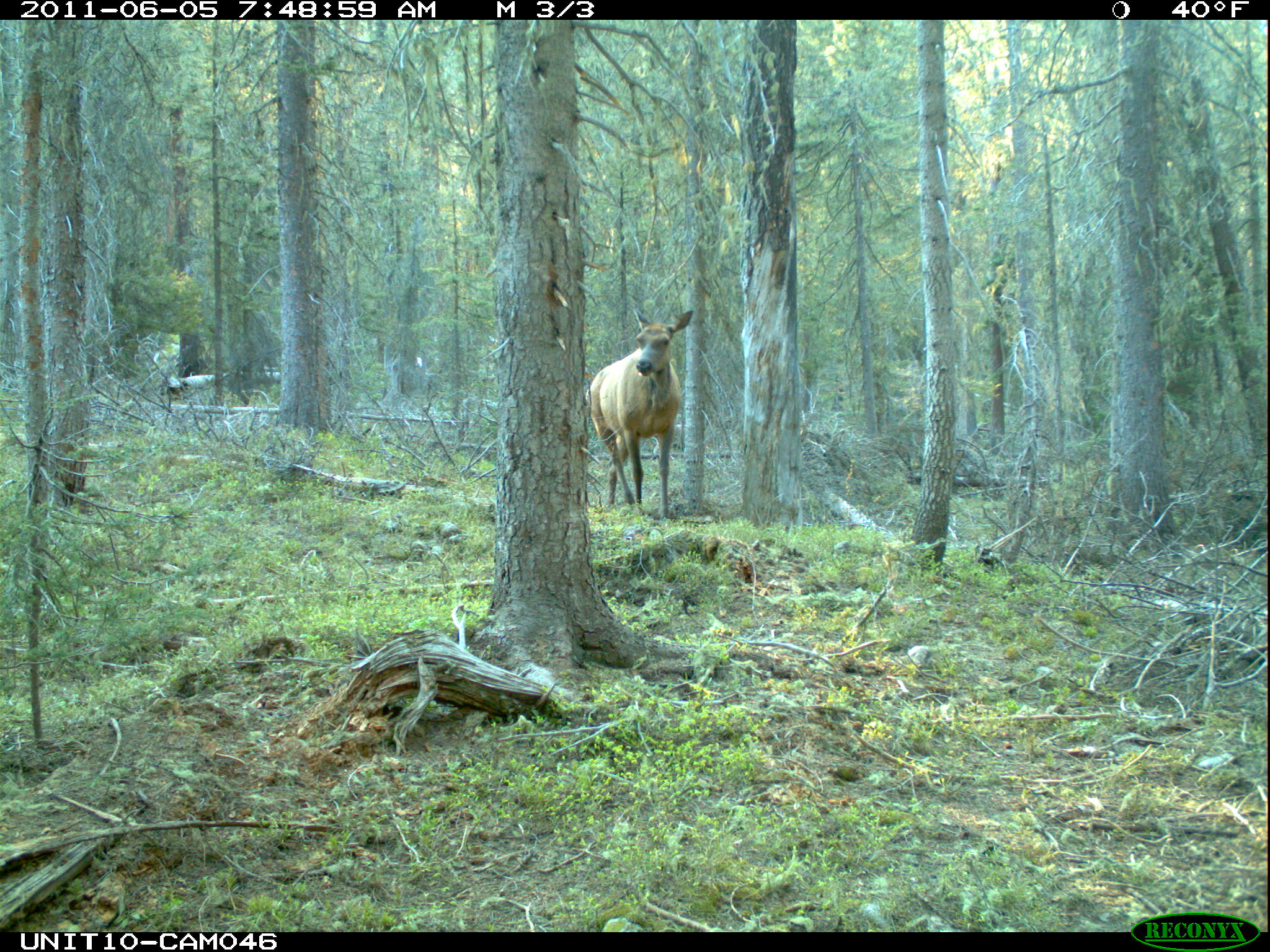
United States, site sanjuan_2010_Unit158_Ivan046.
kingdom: Animalia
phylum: Chordata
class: Mammalia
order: Artiodactyla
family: Cervidae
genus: Cervus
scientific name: Cervus elaphus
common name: red deer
Cervus elaphus (red deer).